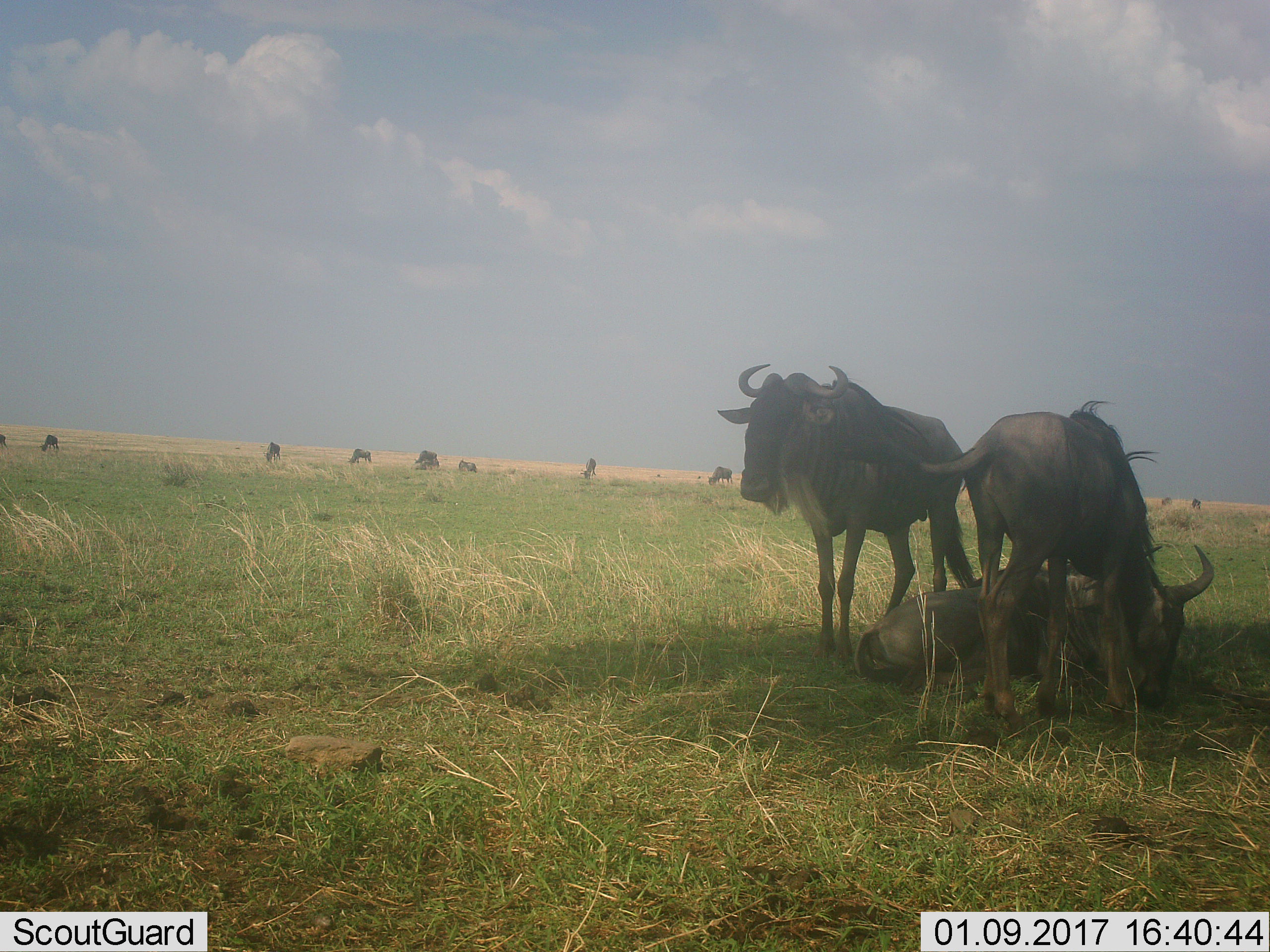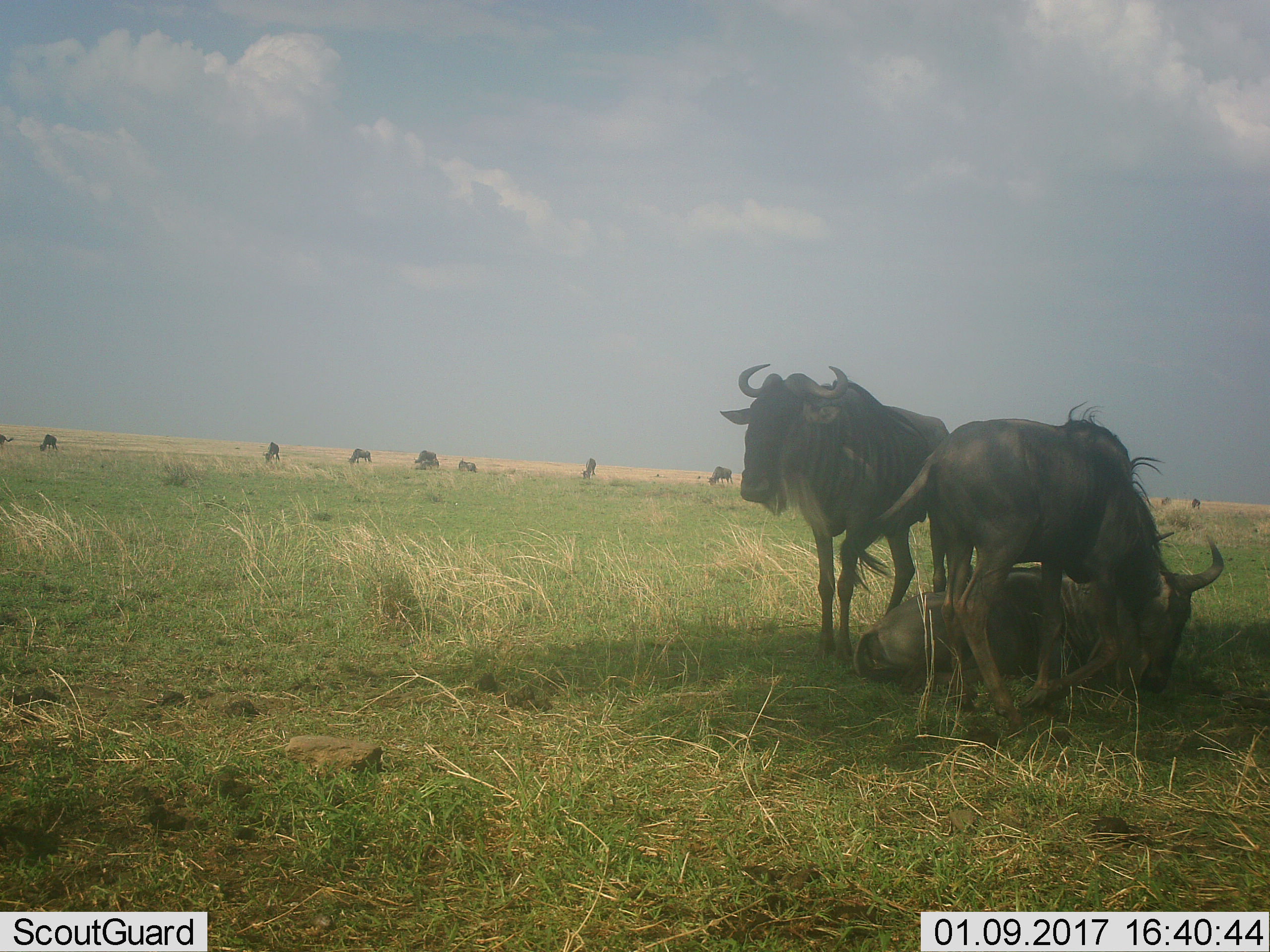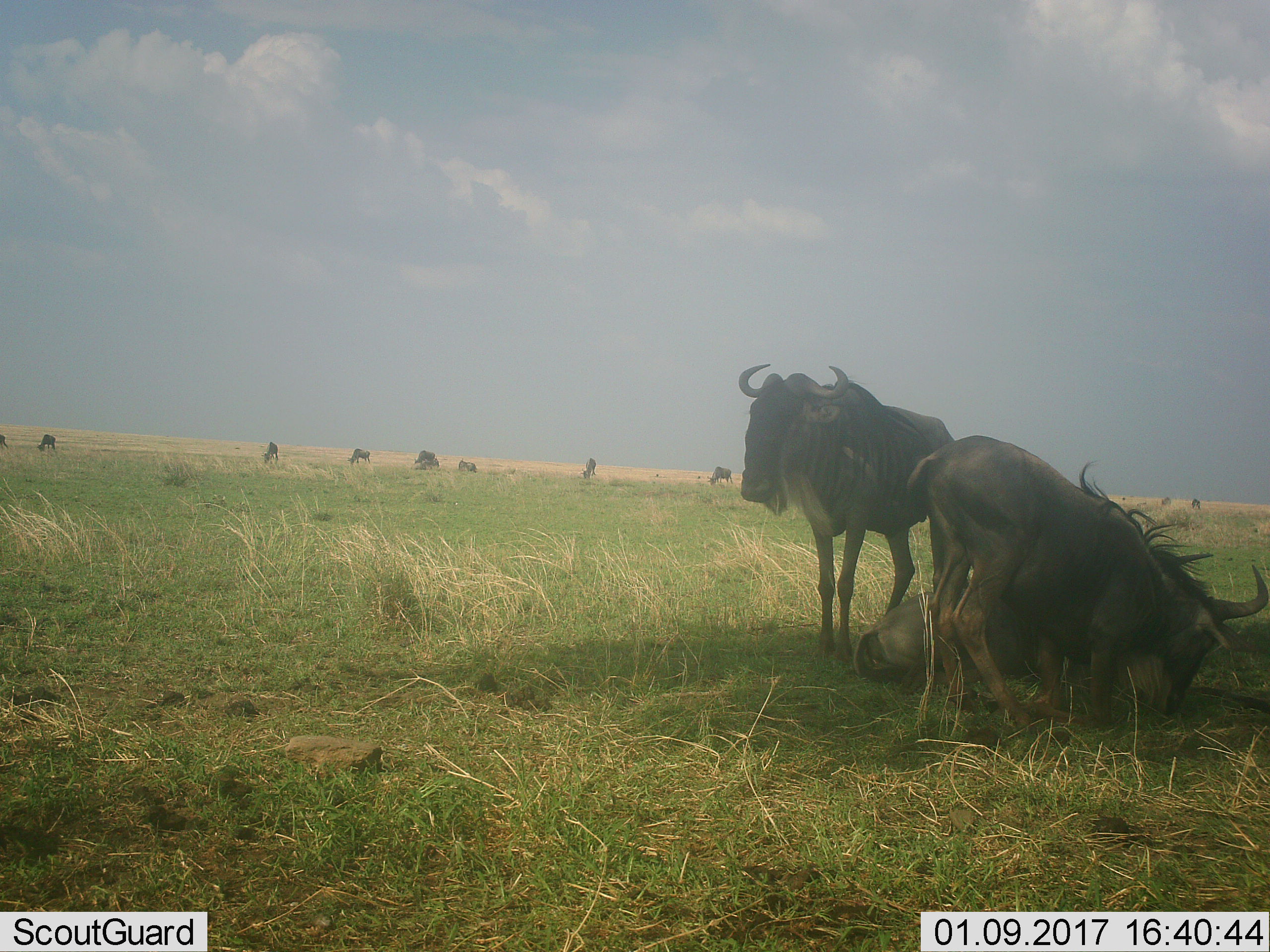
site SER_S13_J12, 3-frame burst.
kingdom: Animalia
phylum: Chordata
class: Mammalia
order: Artiodactyla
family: Bovidae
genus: Connochaetes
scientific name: Connochaetes taurinus taurinus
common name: blue wildebeest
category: wildebeestblue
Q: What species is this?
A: Wildebeestblue (blue wildebeest) (Connochaetes taurinus taurinus).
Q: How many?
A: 11-50.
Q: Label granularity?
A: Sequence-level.